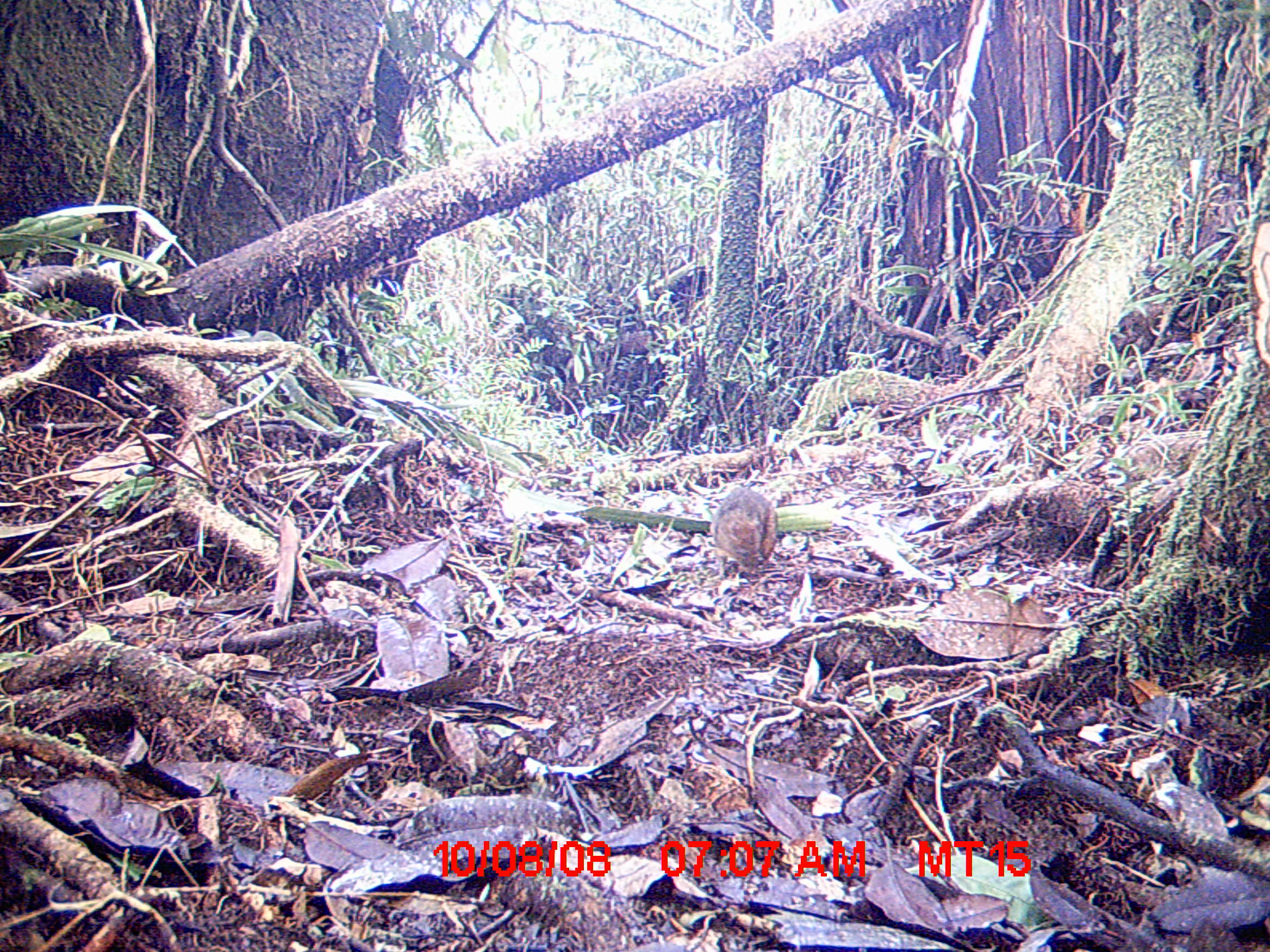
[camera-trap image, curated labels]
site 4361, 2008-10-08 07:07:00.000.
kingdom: Animalia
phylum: Chordata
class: Mammalia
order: Rodentia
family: Muridae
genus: Rattus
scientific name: Rattus rattus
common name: black rat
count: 1